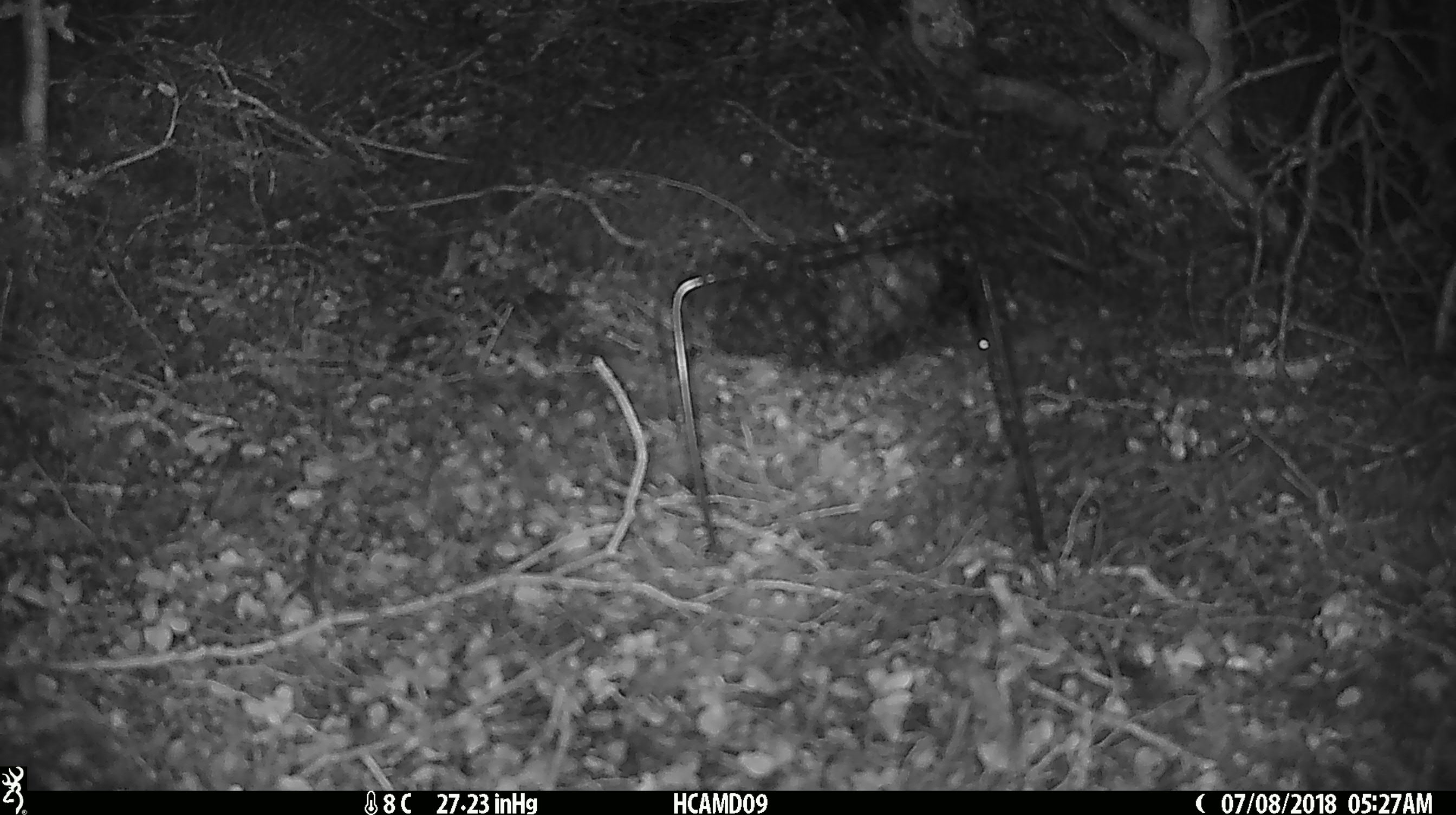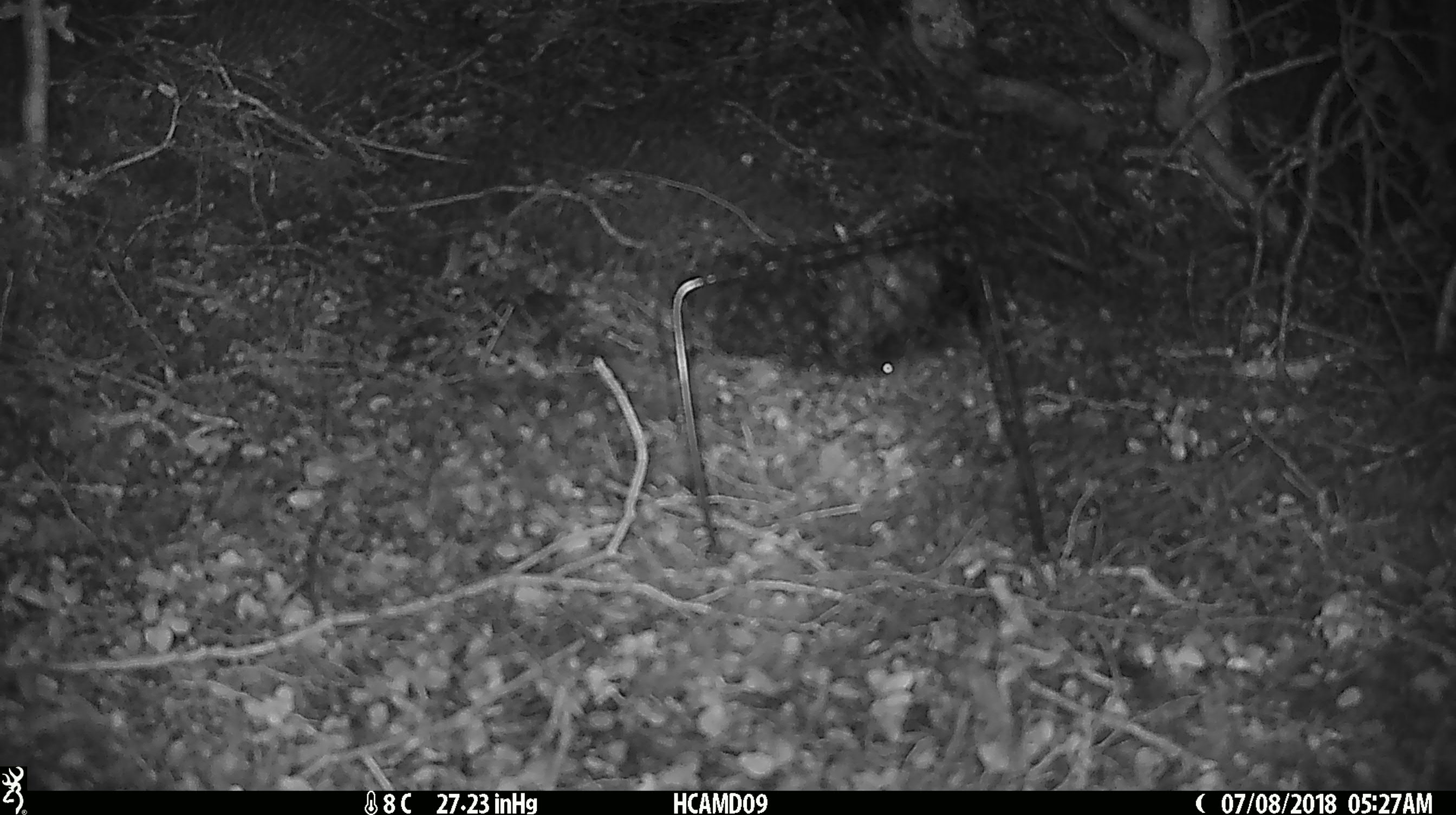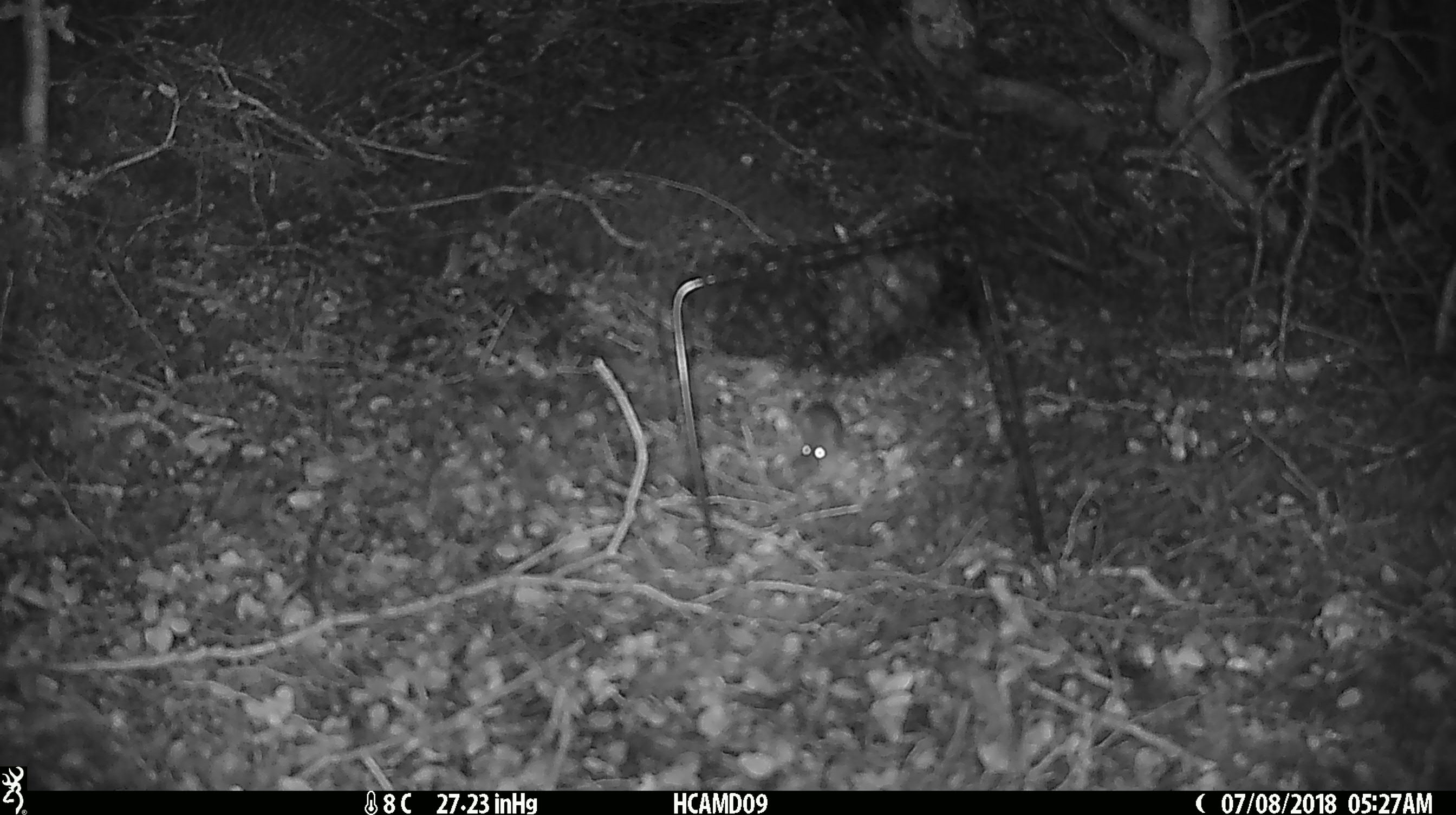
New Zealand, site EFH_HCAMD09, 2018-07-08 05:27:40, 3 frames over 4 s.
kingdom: Animalia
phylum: Chordata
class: Mammalia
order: Rodentia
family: Muridae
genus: Mus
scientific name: Mus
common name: mouse